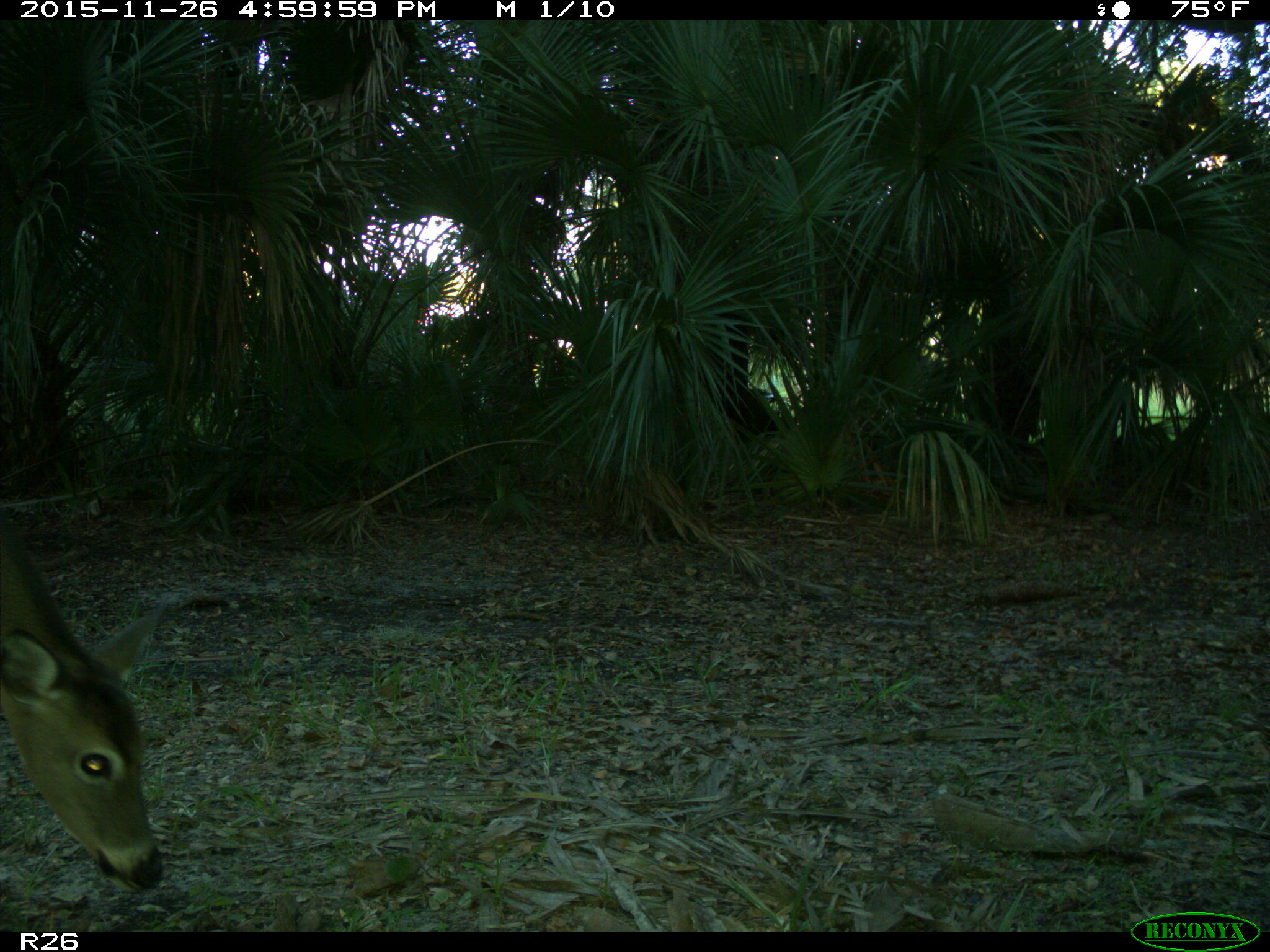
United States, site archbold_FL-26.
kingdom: Animalia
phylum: Chordata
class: Mammalia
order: Artiodactyla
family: Cervidae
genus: Odocoileus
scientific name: Odocoileus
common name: deer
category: unidentified deer